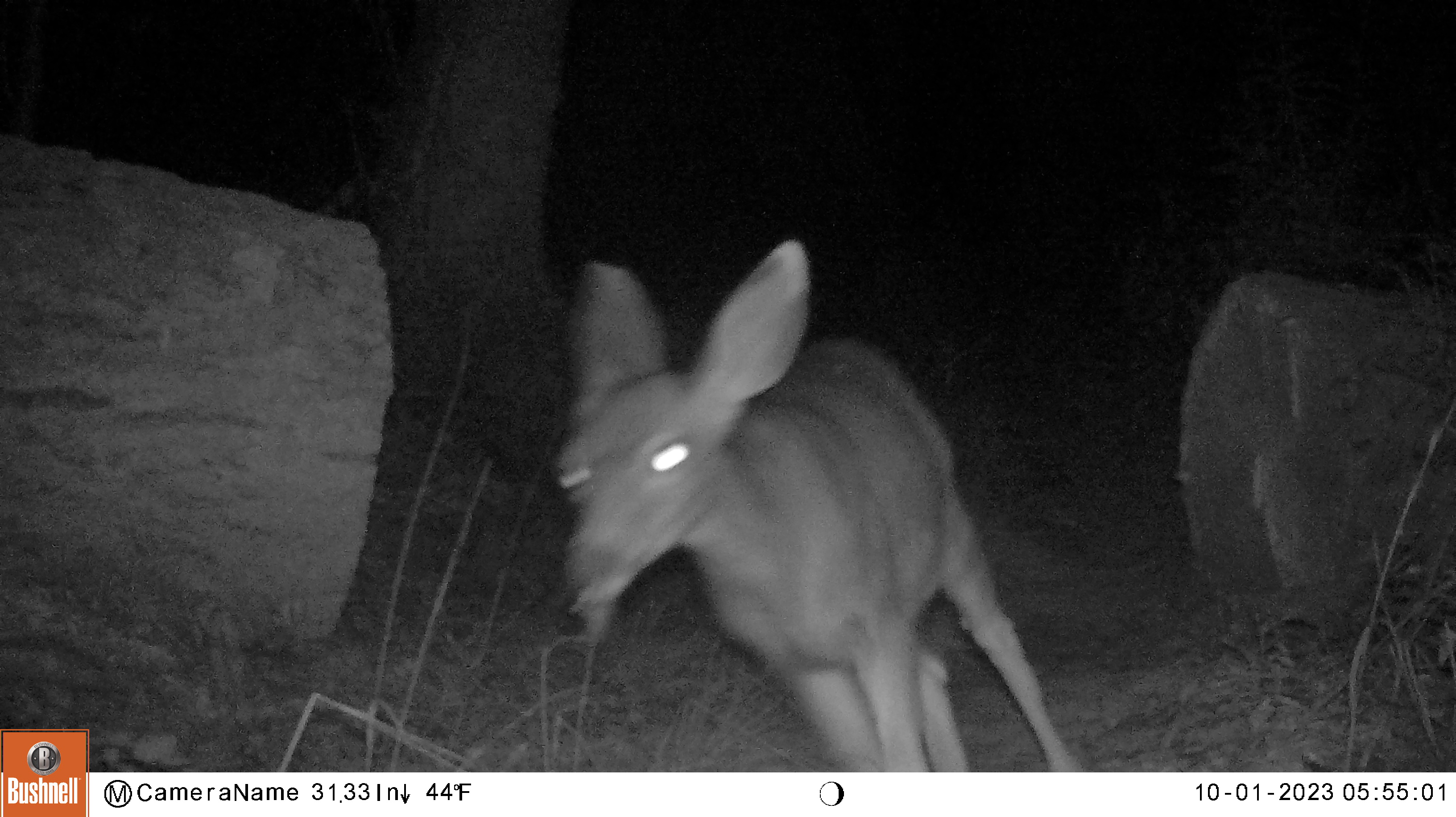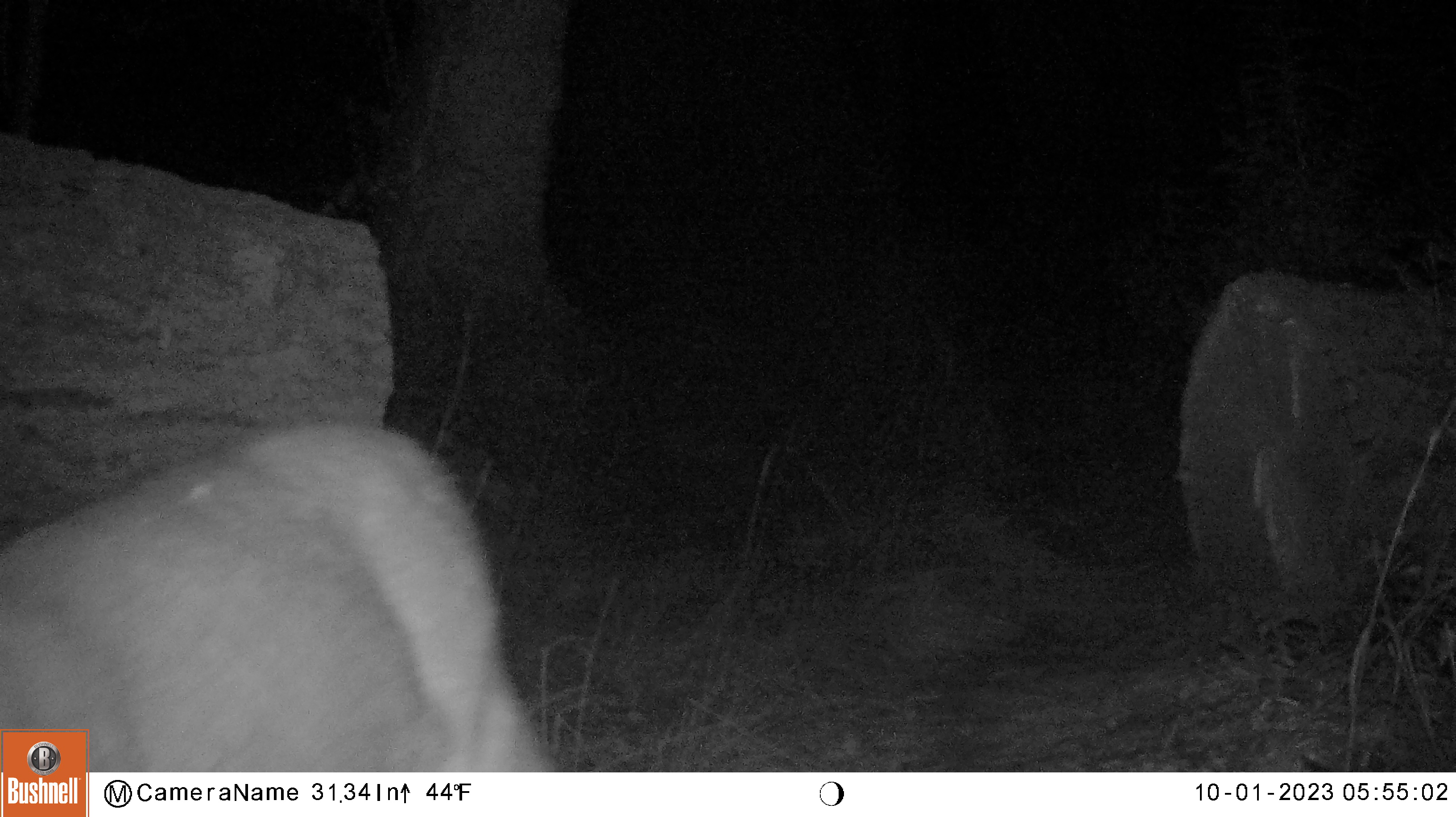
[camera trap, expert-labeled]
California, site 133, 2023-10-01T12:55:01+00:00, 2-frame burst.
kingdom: Animalia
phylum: Chordata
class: Mammalia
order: Artiodactyla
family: Cervidae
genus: Odocoileus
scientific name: Odocoileus hemionus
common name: mule deer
Mule deer (Odocoileus hemionus).